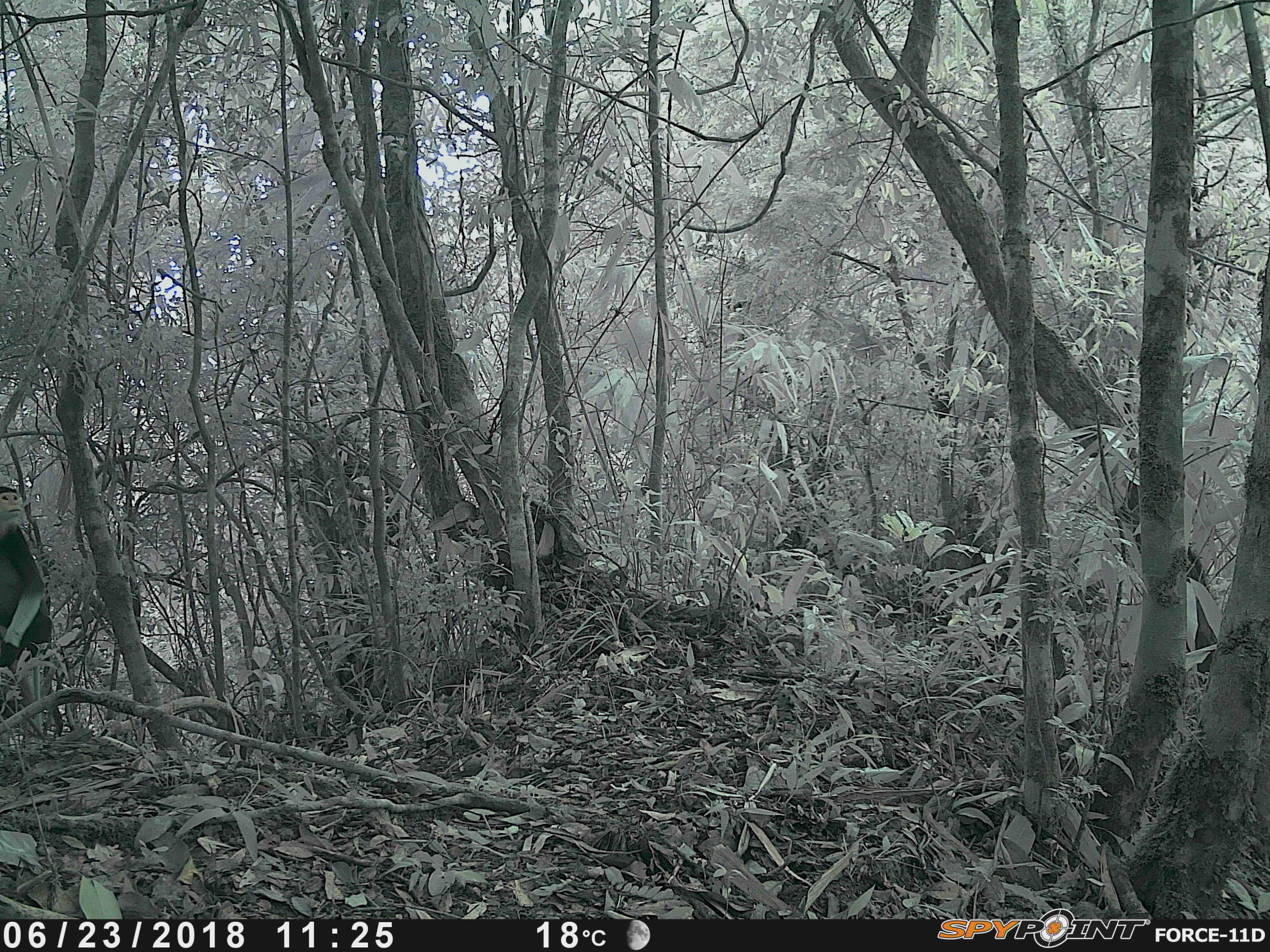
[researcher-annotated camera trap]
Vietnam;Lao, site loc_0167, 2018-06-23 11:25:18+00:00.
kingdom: Animalia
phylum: Chordata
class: Mammalia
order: Primates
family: Cercopithecidae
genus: Pygathrix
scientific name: Pygathrix nemaeus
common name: red-shanked douc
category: red shanked douc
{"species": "red shanked douc (red-shanked douc) (Pygathrix nemaeus)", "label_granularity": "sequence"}